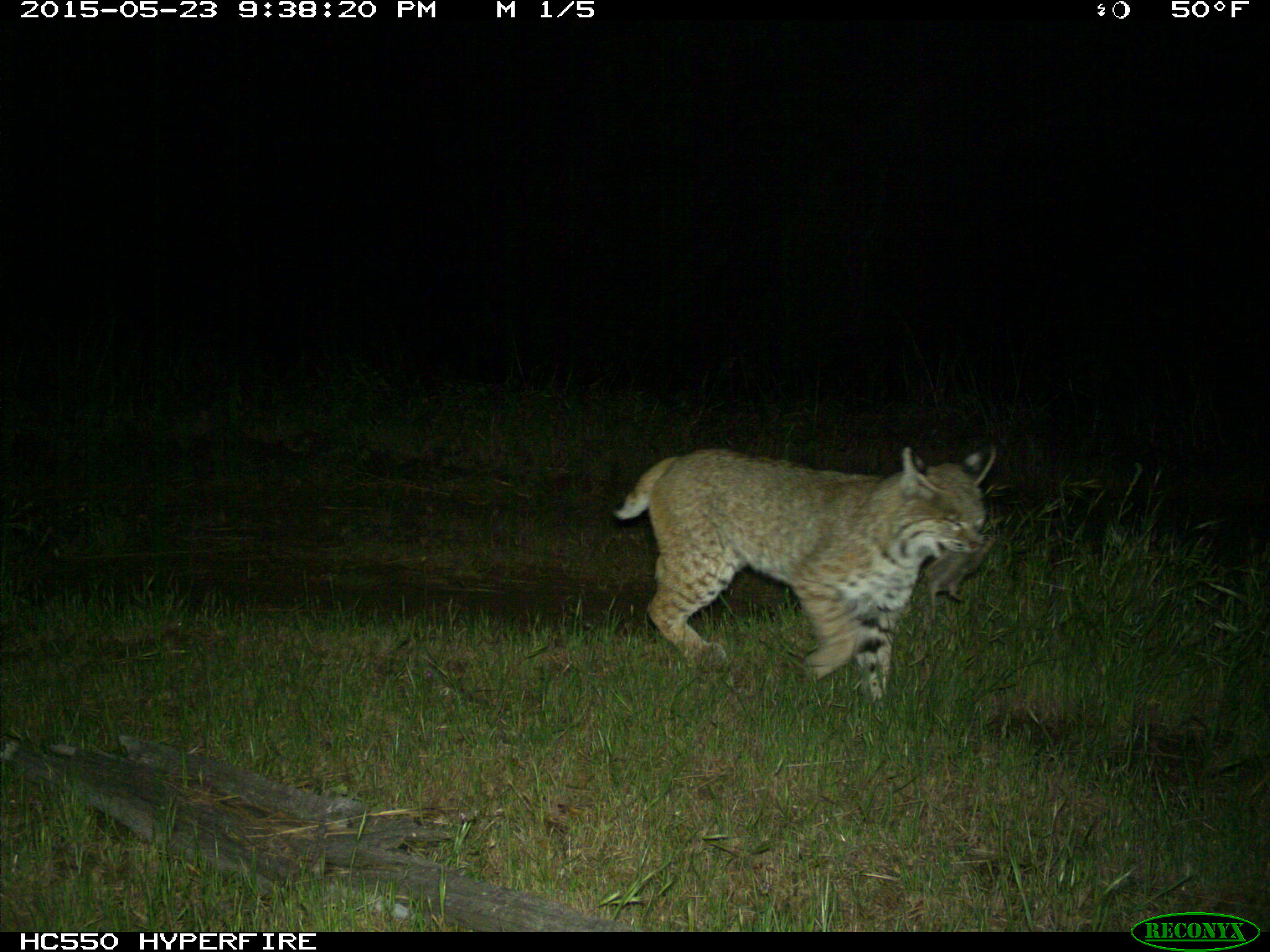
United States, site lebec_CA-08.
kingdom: Animalia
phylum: Chordata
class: Mammalia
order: Carnivora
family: Felidae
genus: Lynx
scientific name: Lynx rufus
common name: bobcat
Lynx rufus (bobcat).